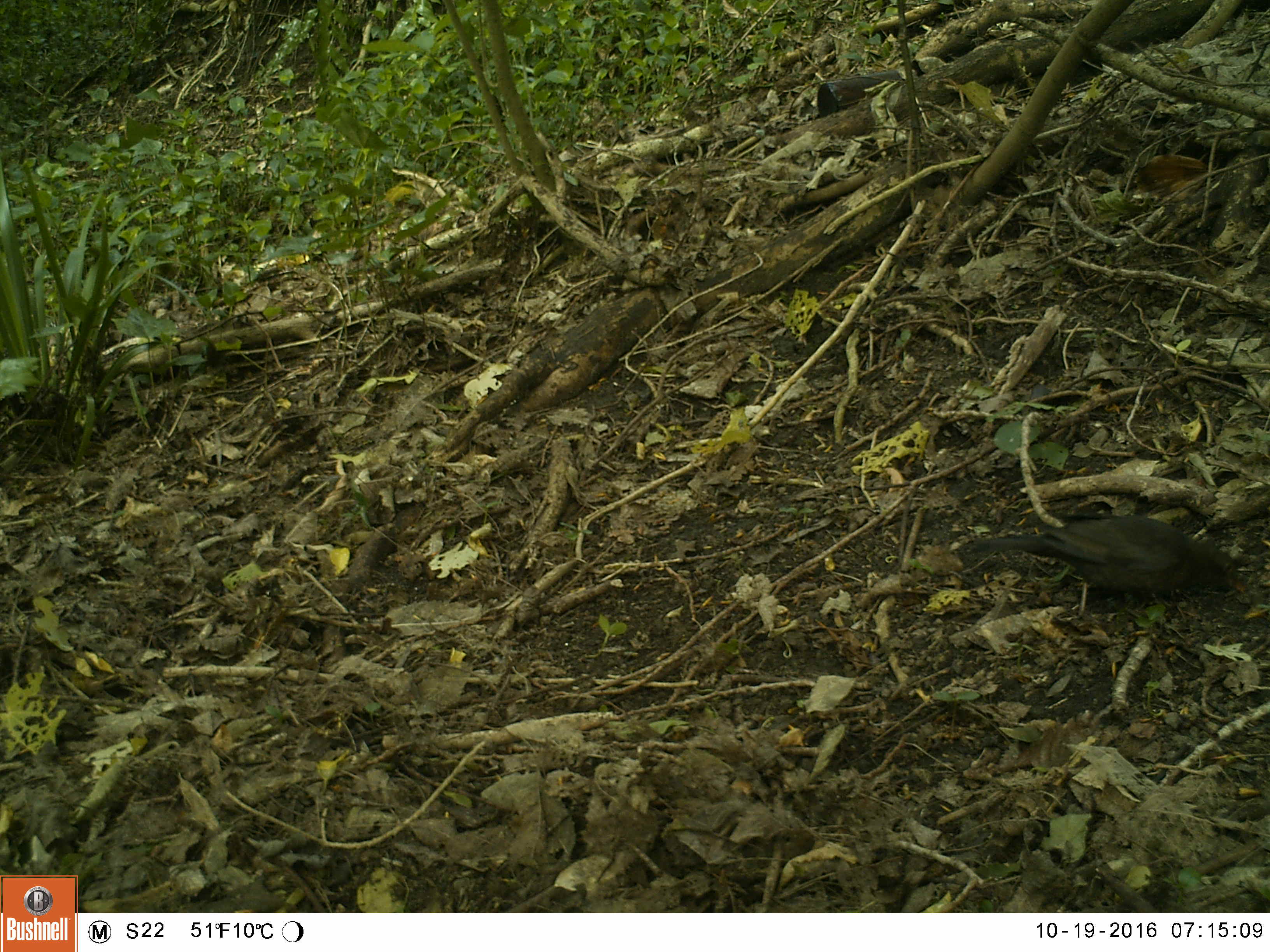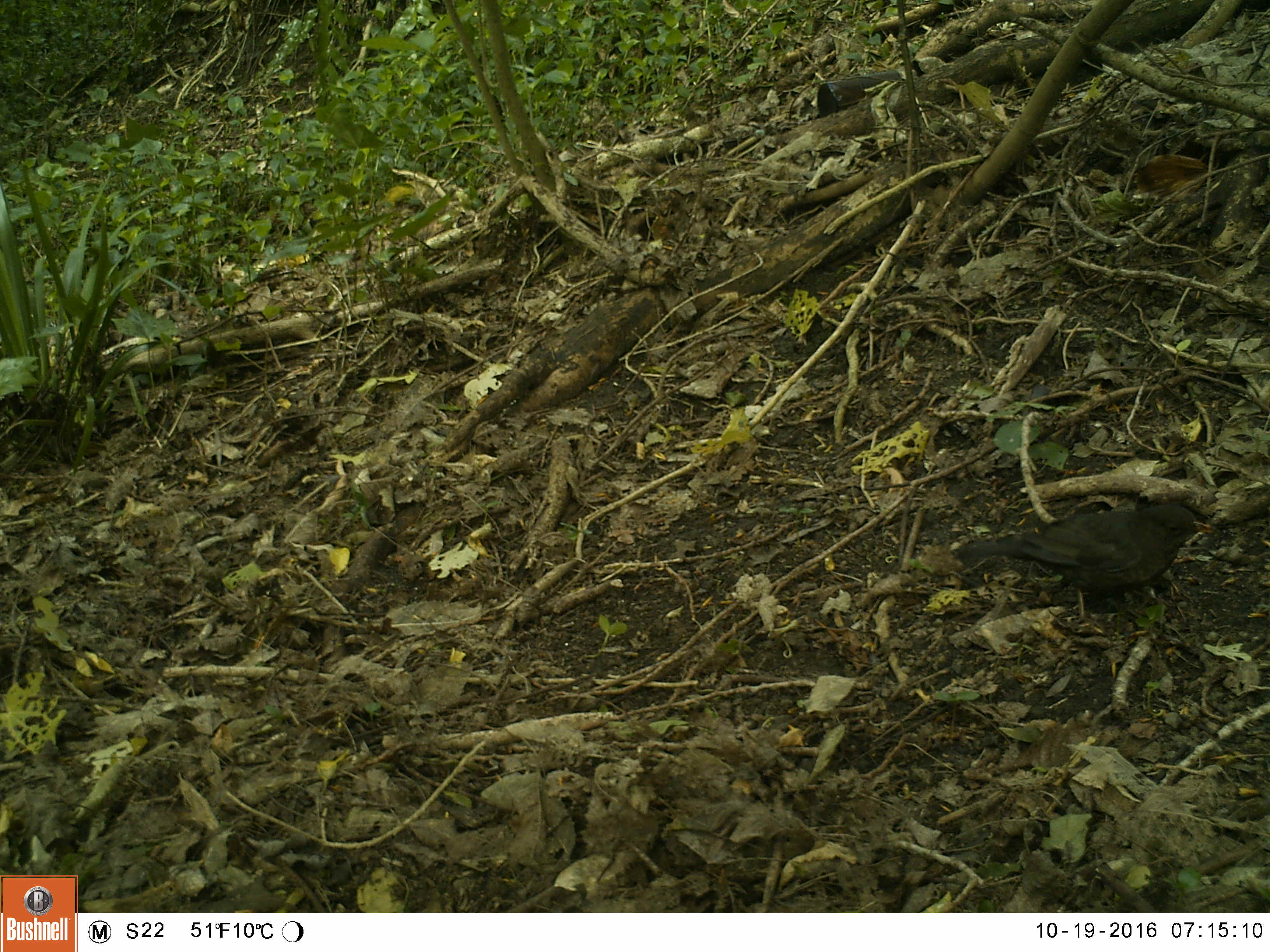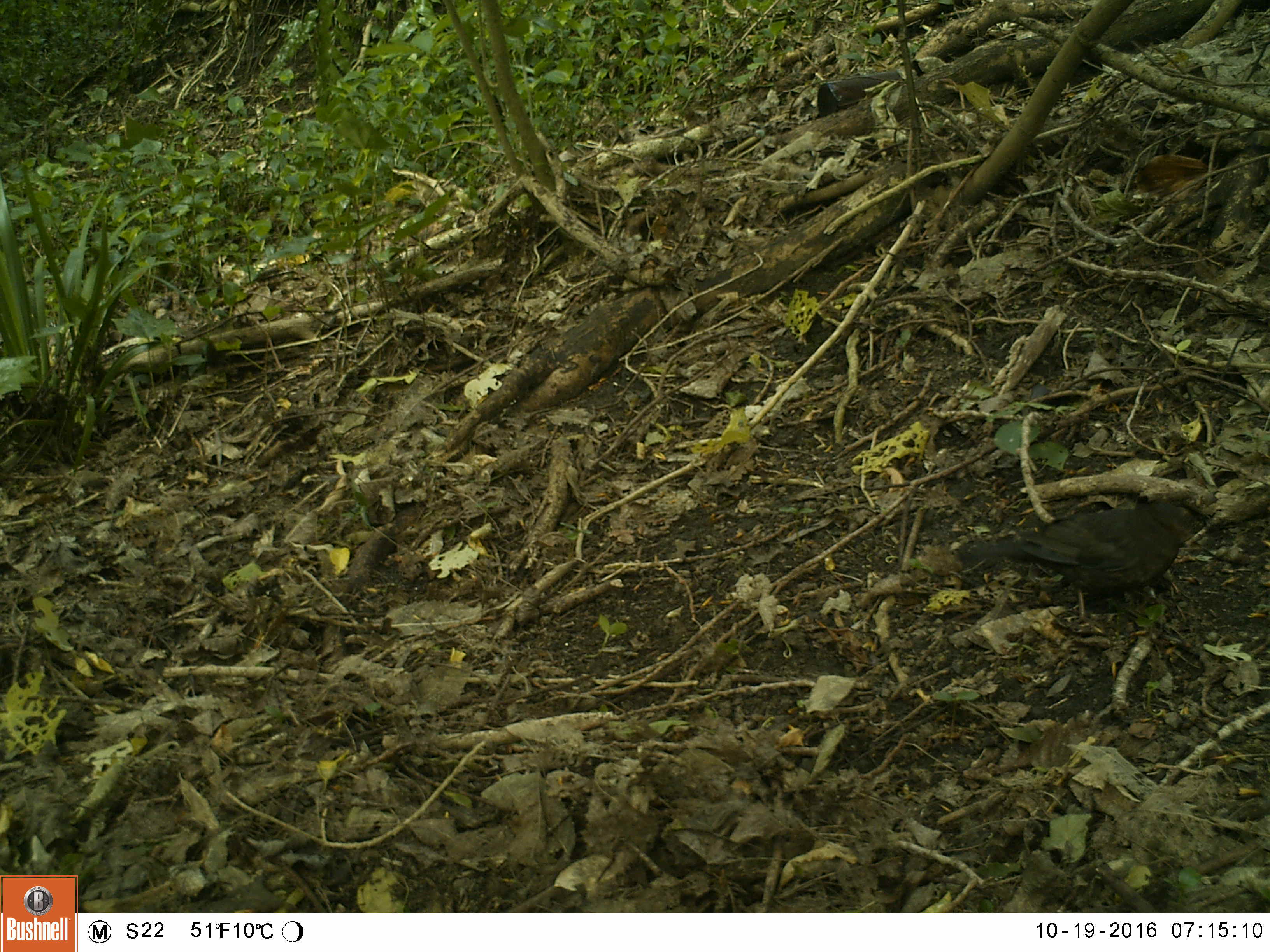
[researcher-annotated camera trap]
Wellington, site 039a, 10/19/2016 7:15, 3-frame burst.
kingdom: Animalia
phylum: Chordata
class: Aves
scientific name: Aves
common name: bird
Bird (Aves).